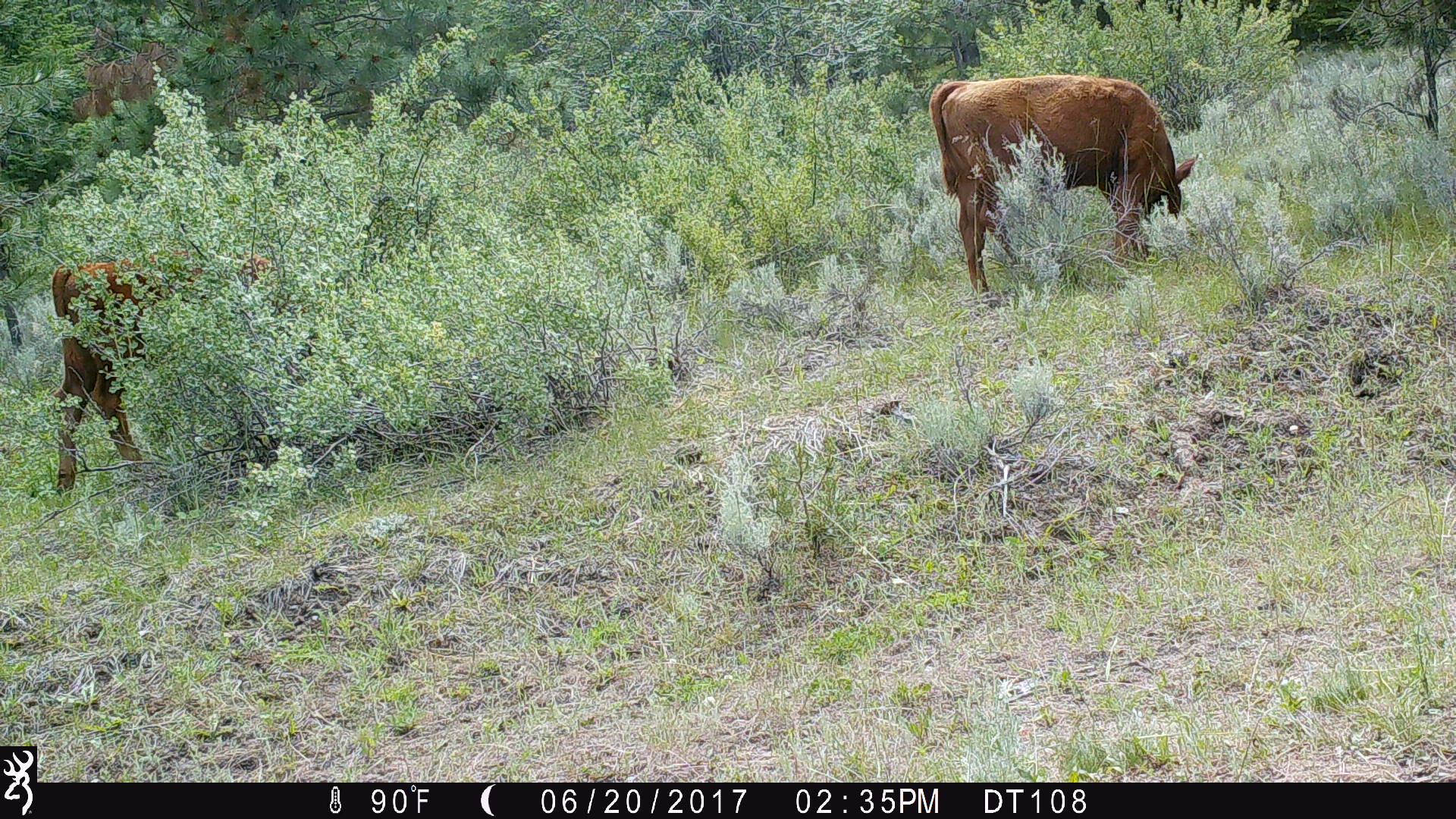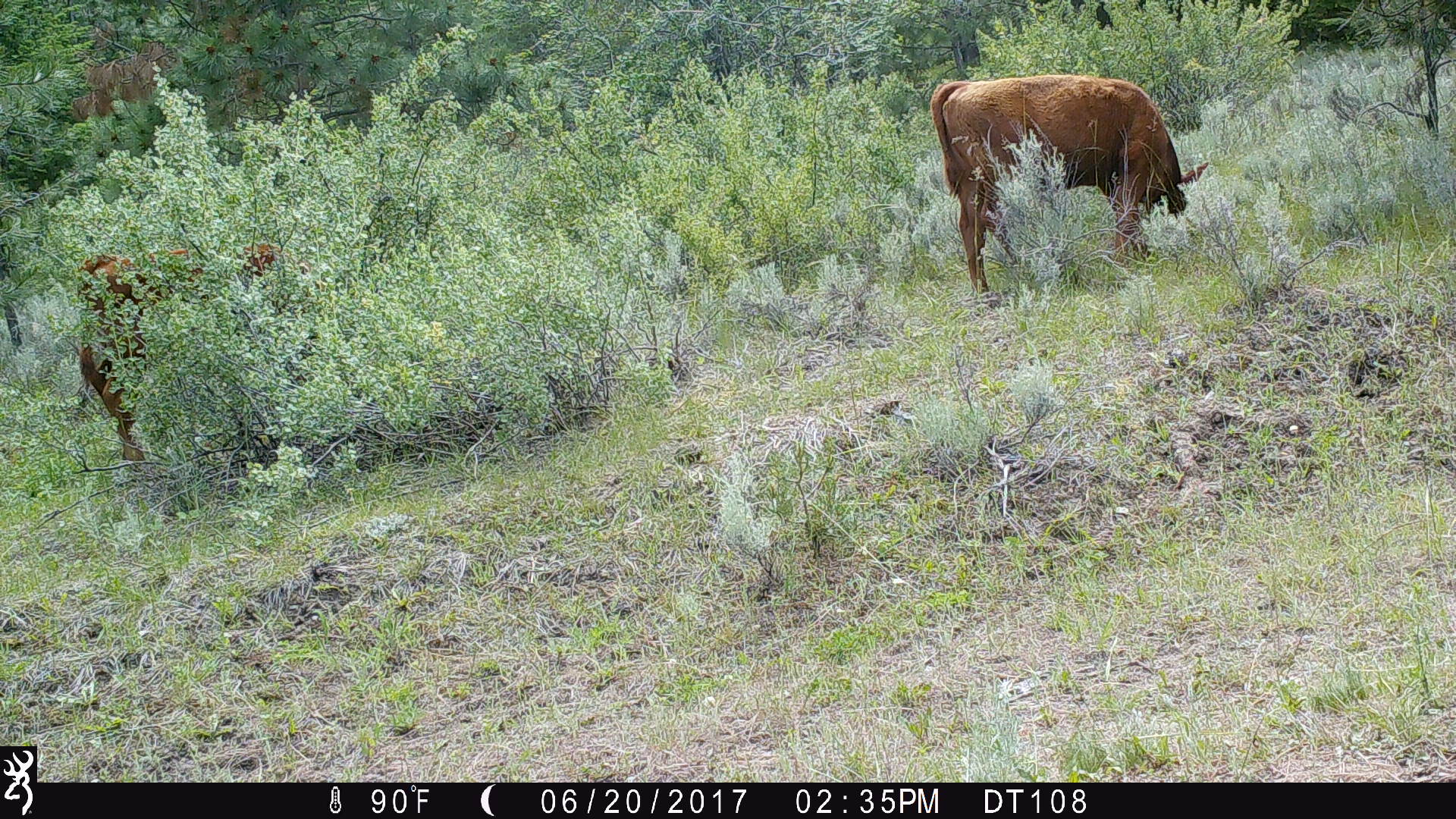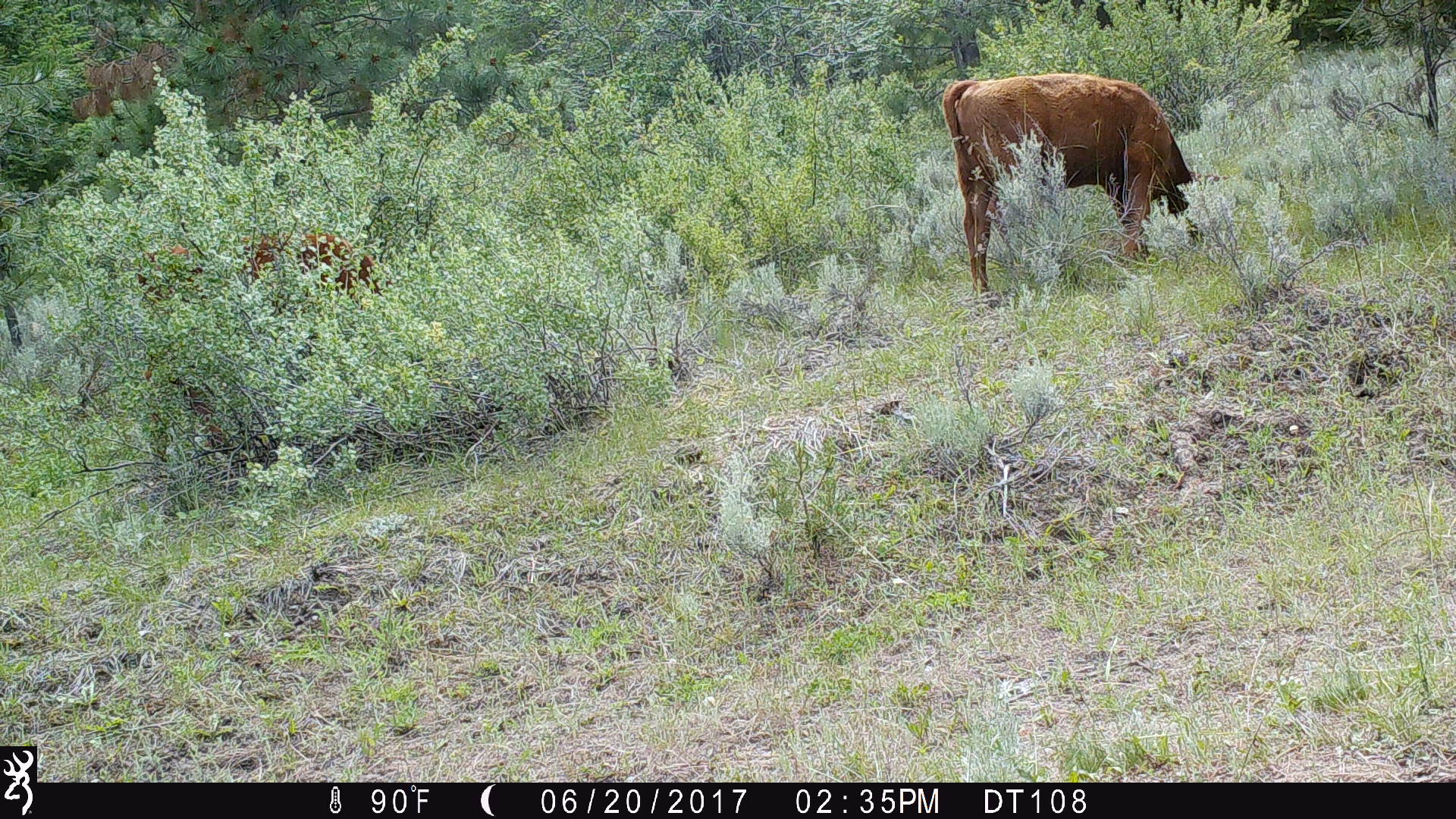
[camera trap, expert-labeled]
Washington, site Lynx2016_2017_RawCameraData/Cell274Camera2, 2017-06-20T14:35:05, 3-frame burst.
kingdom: Animalia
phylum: Chordata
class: Mammalia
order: Artiodactyla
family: Bovidae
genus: Bos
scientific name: Bos taurus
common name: domestic cattle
Domestic cattle (Bos taurus). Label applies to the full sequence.